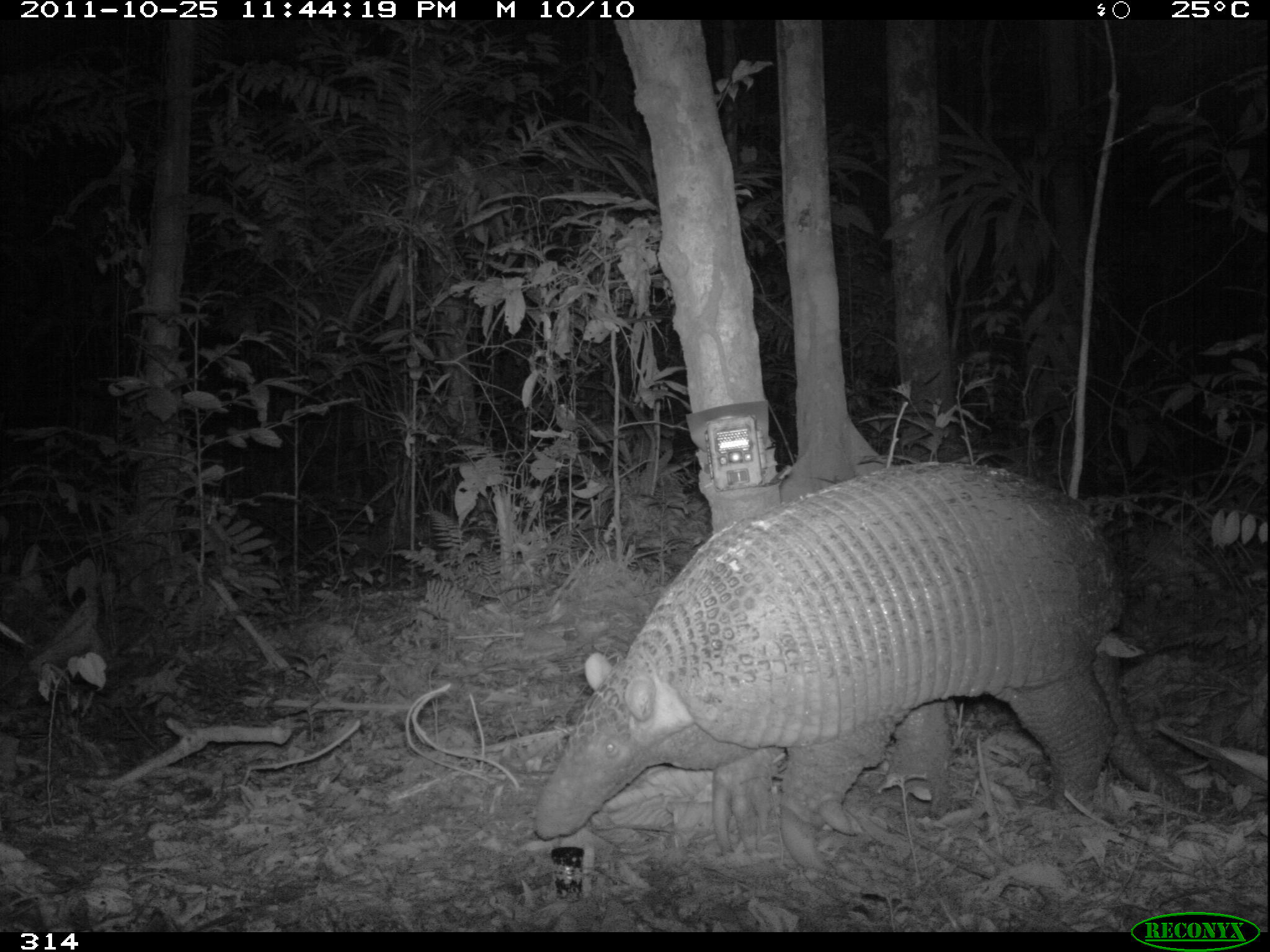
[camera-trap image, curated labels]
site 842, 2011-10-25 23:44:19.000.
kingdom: Animalia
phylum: Chordata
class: Mammalia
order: Cingulata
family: Chlamyphoridae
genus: Priodontes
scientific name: Priodontes maximus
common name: giant armadillo